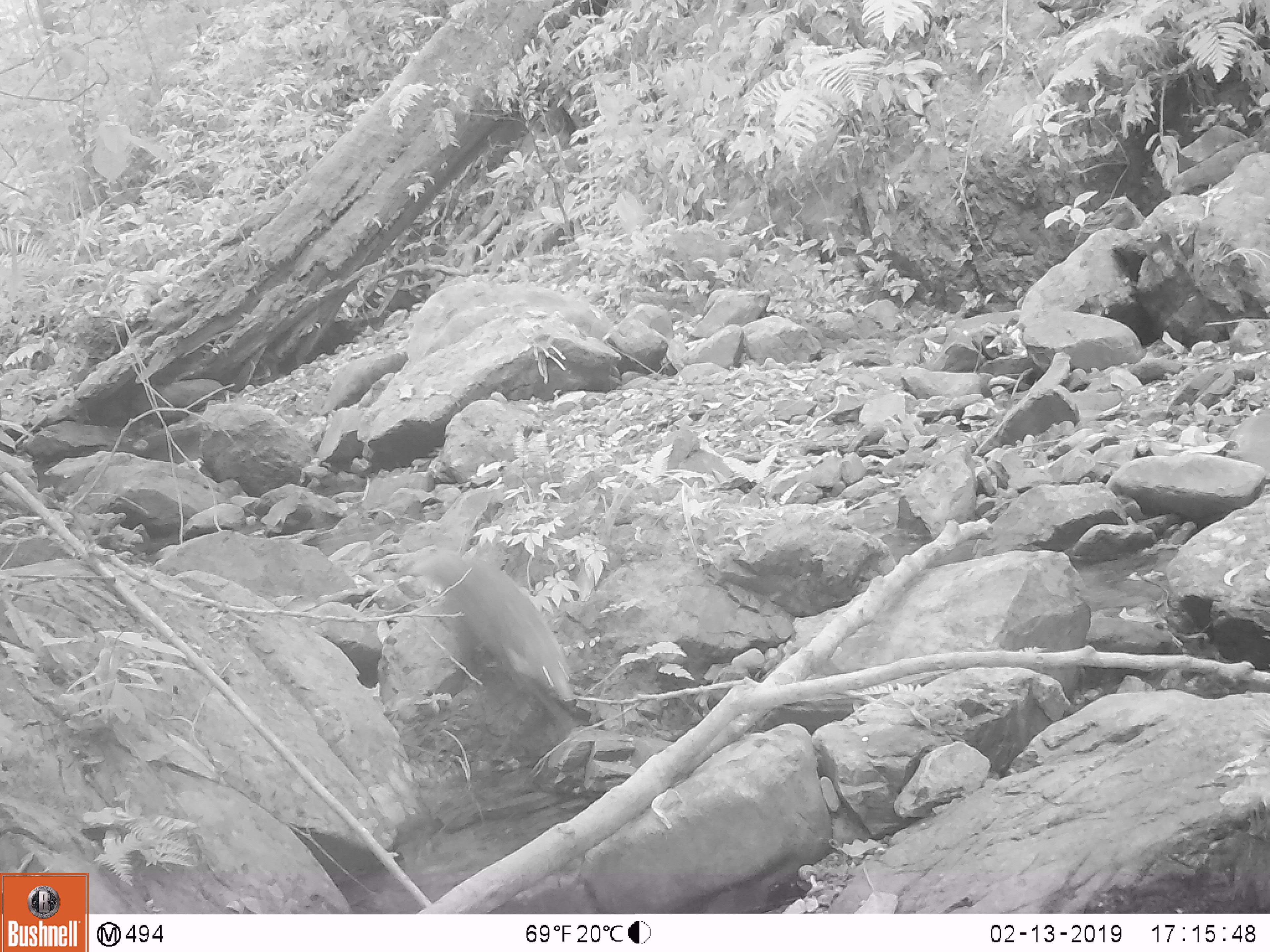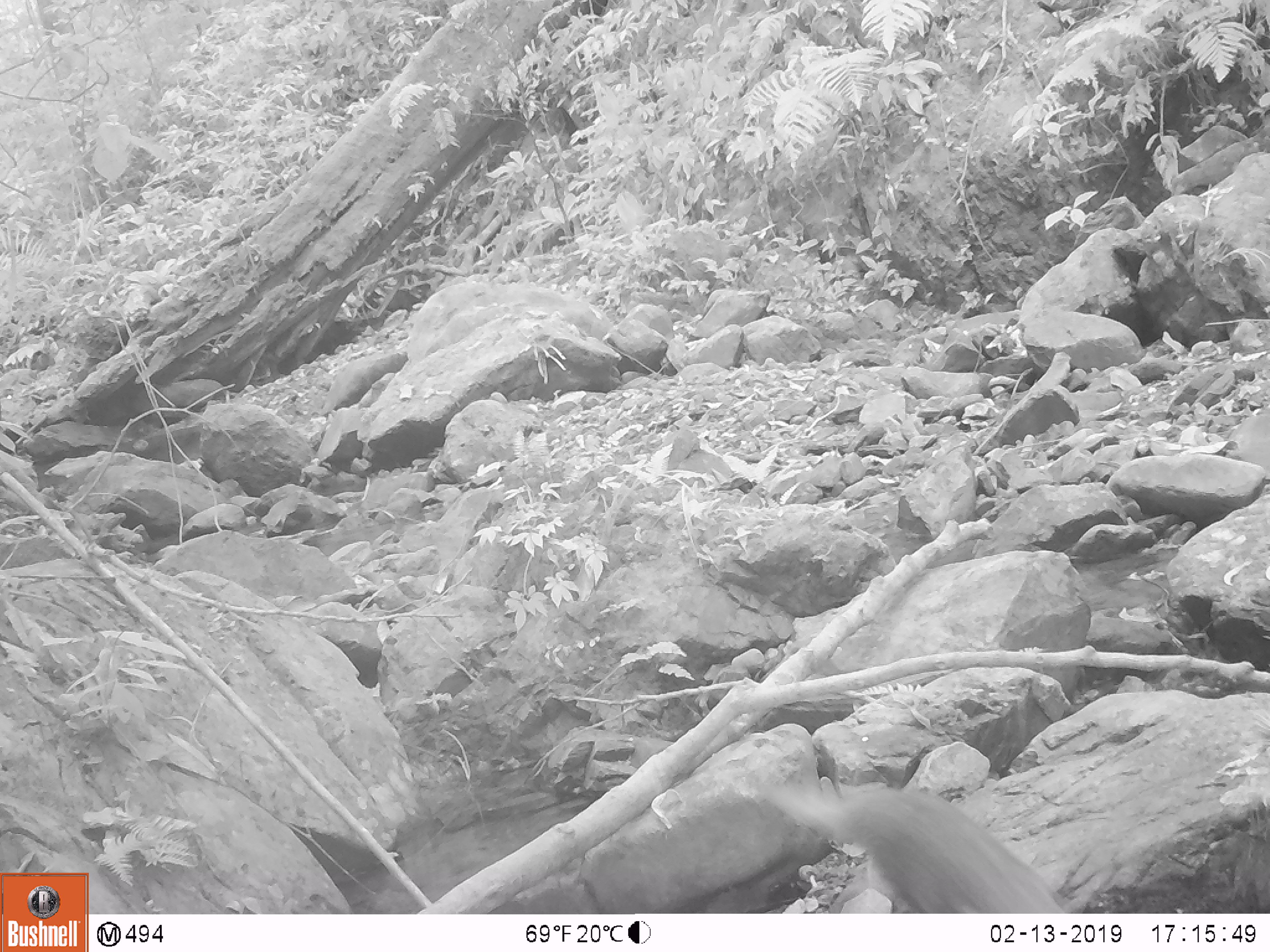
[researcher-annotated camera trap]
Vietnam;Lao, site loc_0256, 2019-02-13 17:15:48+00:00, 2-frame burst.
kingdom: Animalia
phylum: Chordata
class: Mammalia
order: Carnivora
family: Herpestidae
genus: Urva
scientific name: Urva urva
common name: crab-eating mongoose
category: crab eating mongoose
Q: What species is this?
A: Crab eating mongoose (crab-eating mongoose) (Urva urva).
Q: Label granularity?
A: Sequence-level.